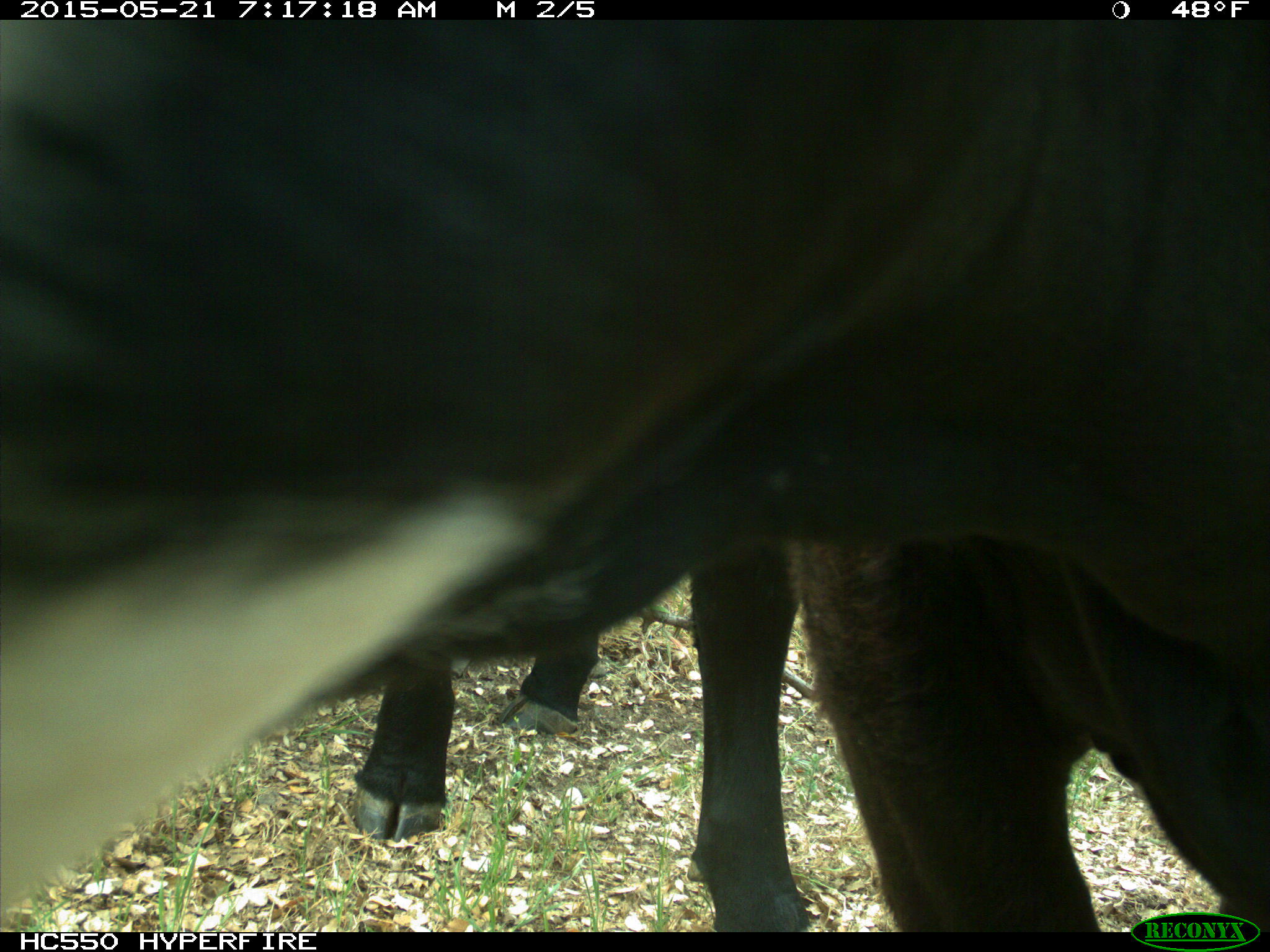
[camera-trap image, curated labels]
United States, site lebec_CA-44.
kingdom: Animalia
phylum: Chordata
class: Mammalia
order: Artiodactyla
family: Bovidae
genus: Bos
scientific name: Bos taurus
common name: domestic cow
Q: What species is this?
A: Bos taurus (domestic cow).